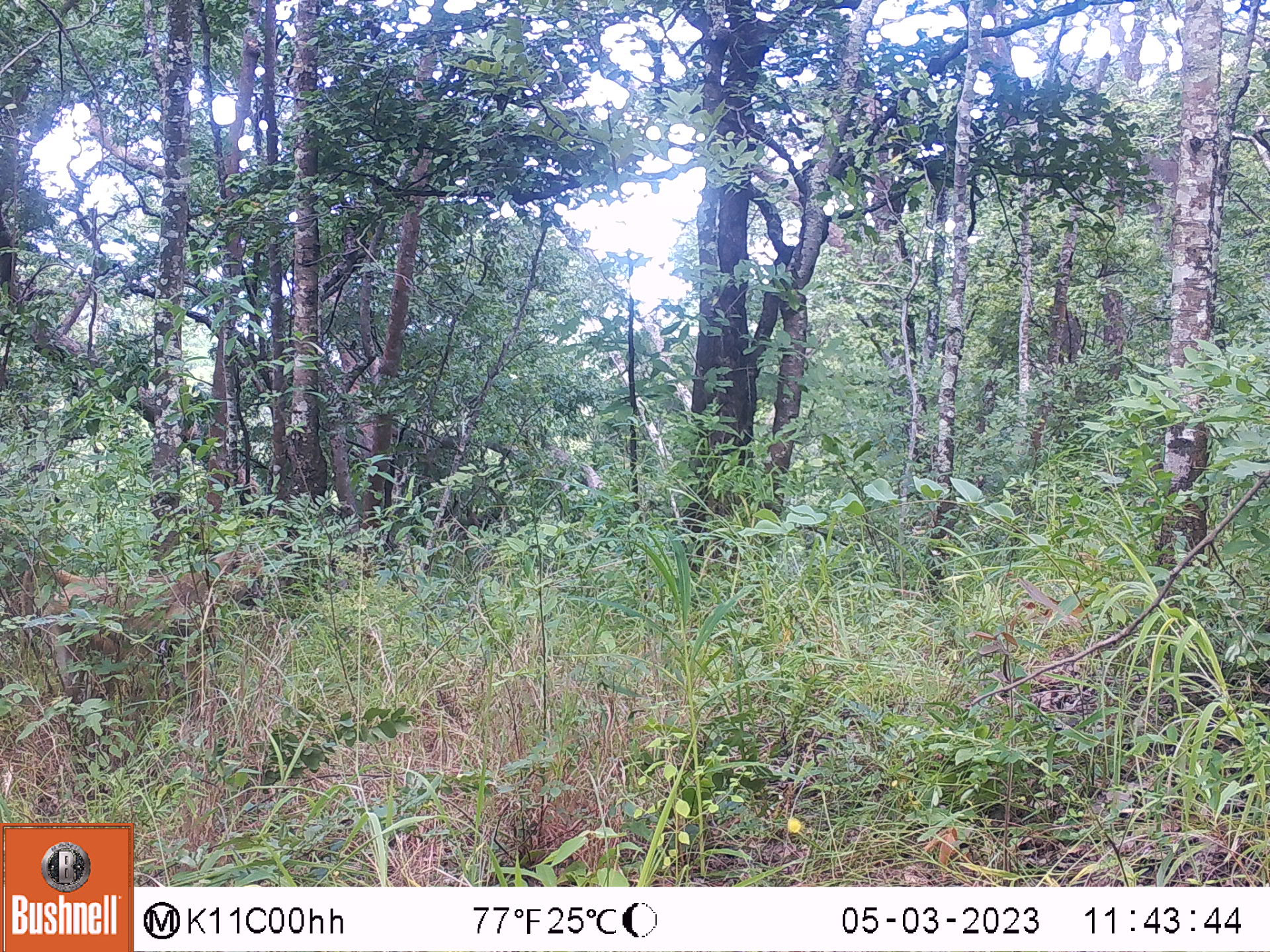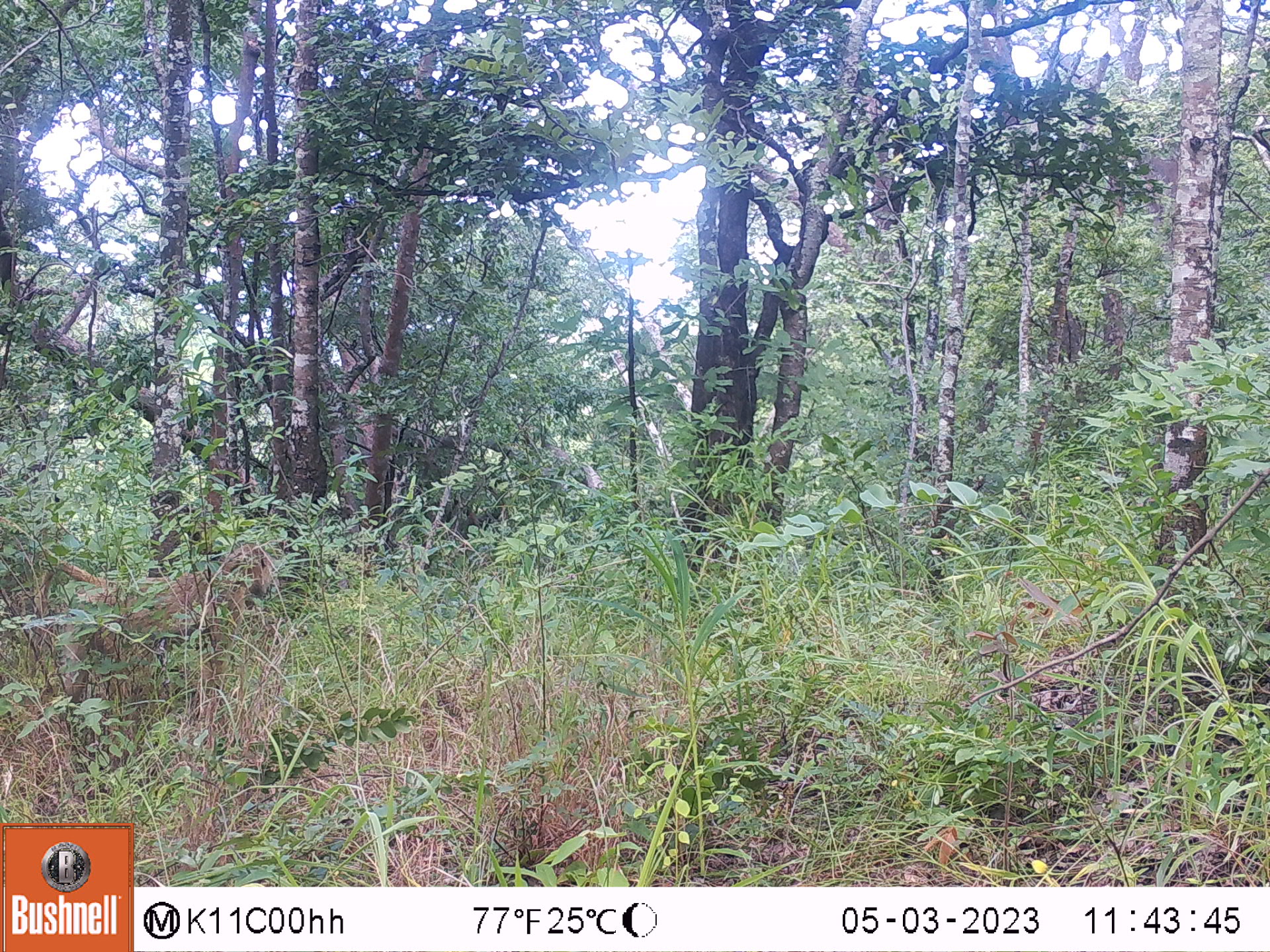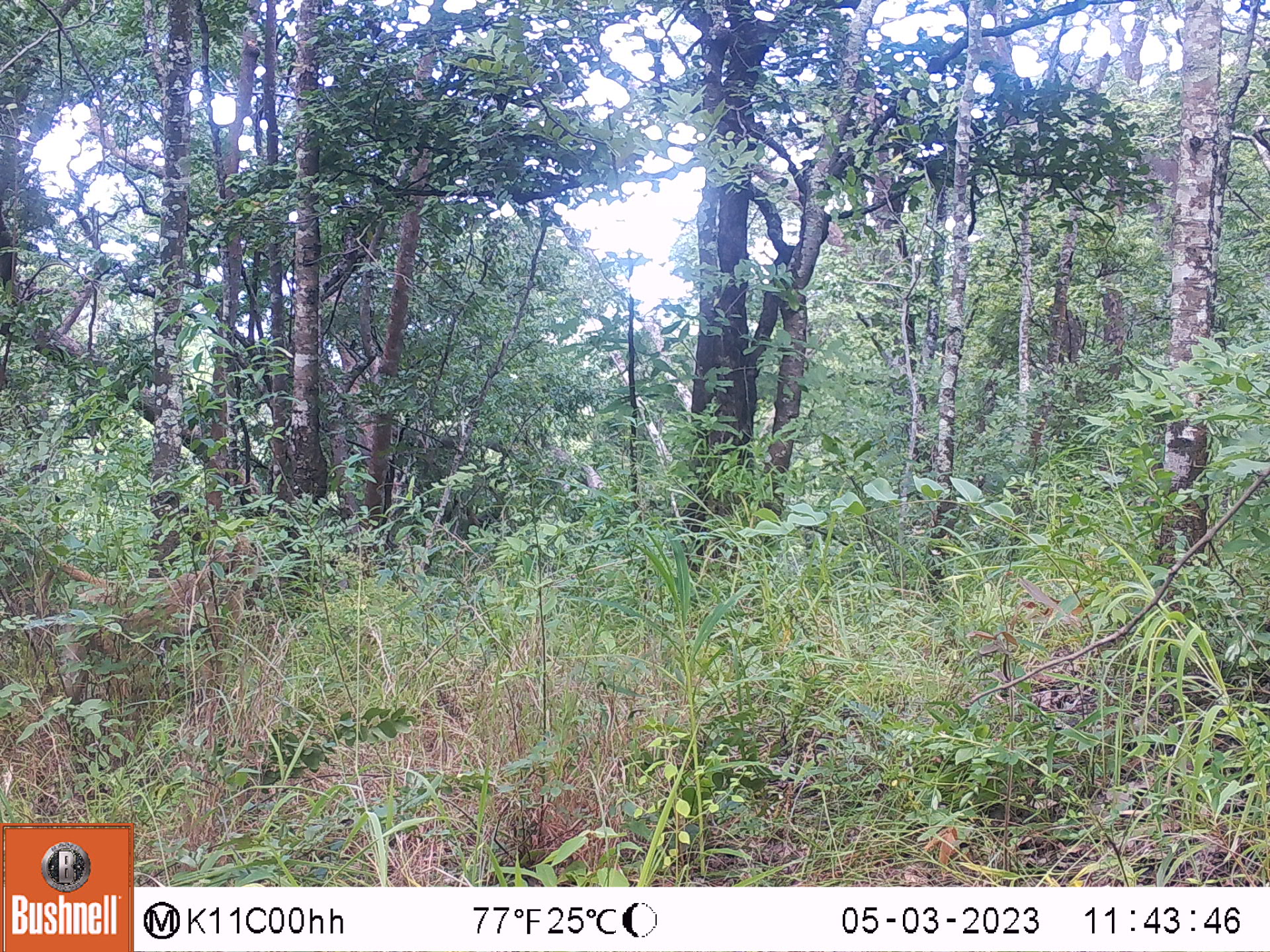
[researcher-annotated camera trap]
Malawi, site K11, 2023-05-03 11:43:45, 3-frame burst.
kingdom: Animalia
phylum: Chordata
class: Mammalia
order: Primates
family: Cercopithecidae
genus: Papio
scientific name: Papio cynocephalus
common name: yellow baboon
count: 1